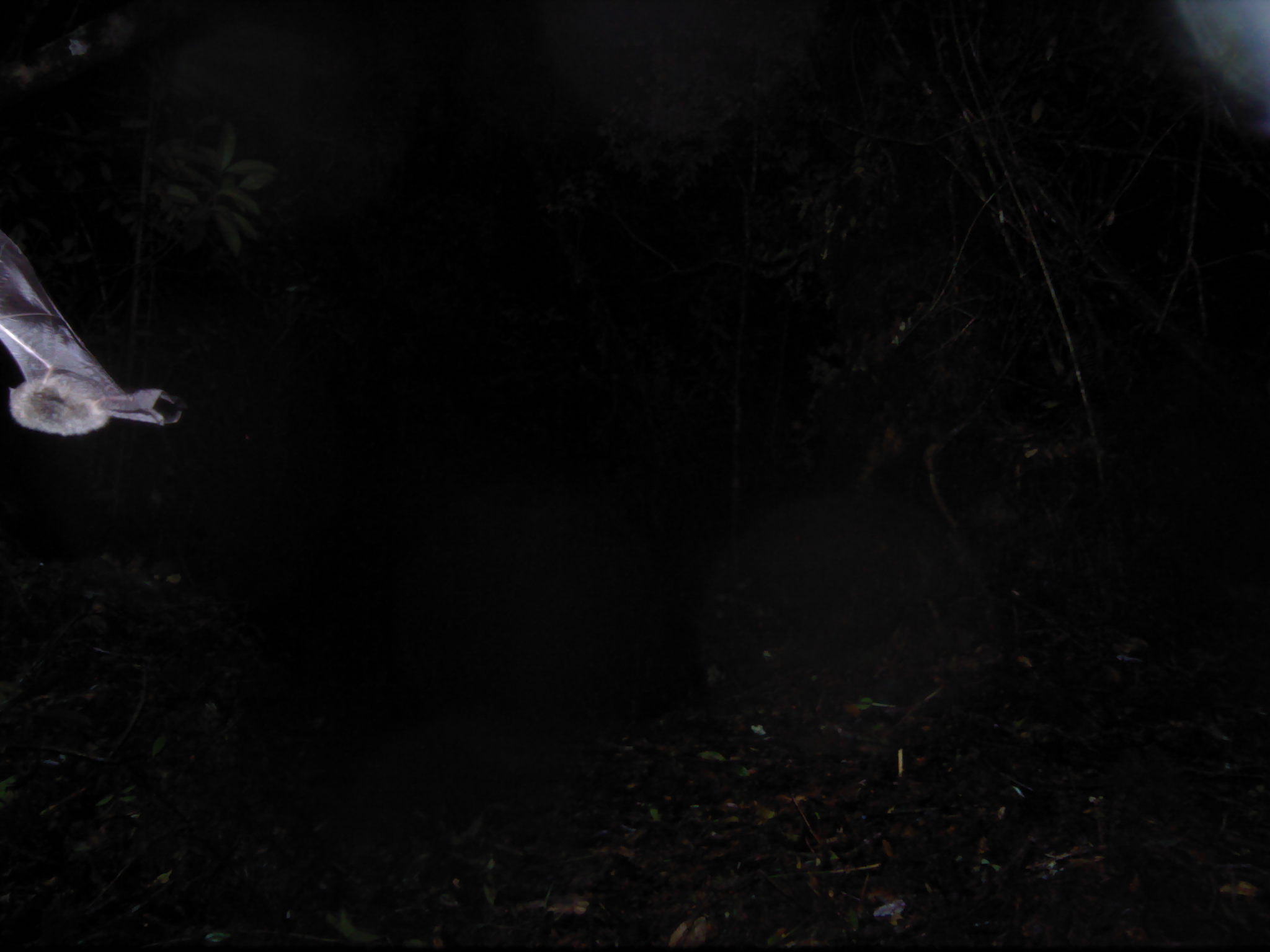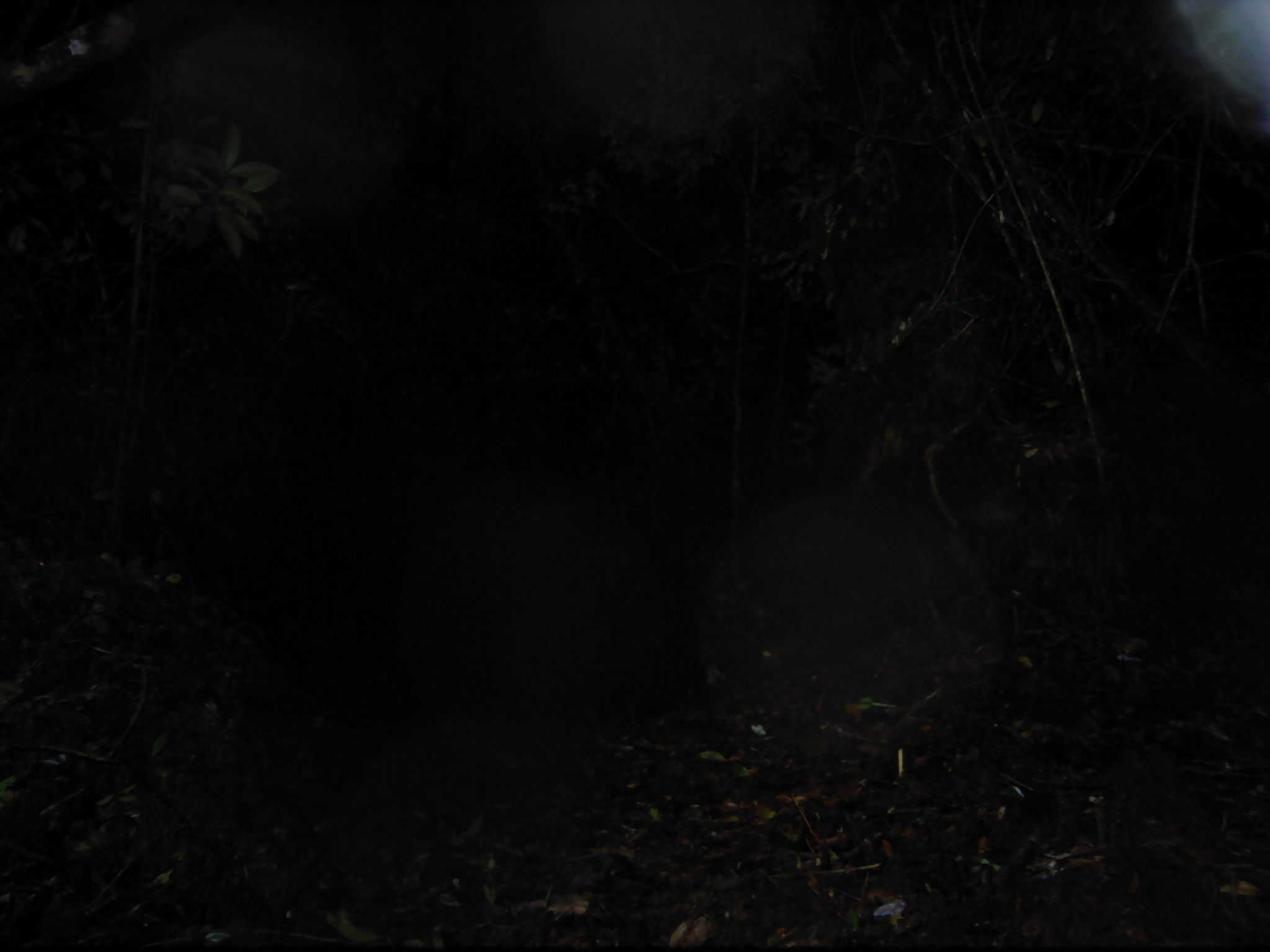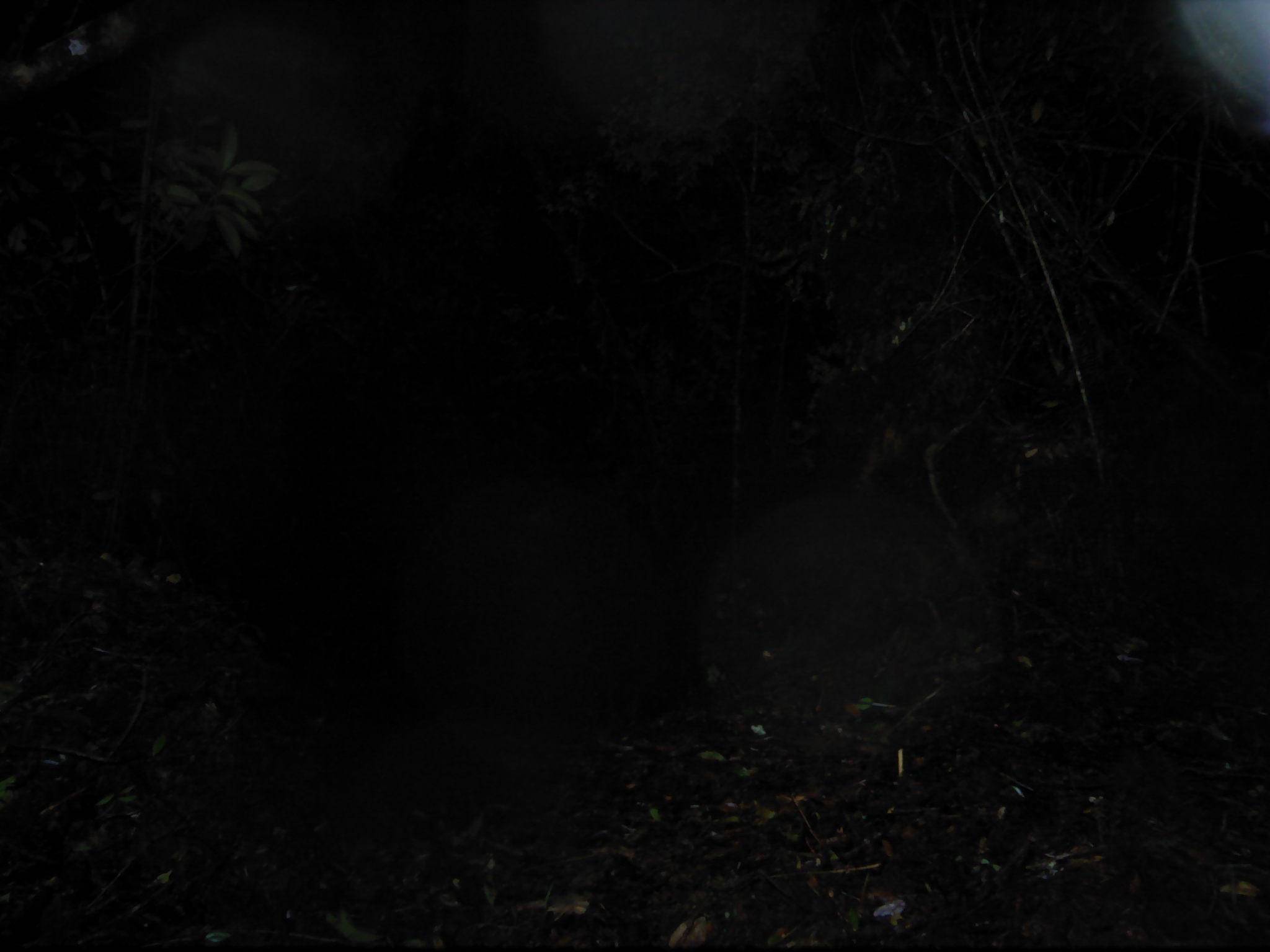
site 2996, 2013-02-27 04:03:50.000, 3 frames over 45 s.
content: unidentified animal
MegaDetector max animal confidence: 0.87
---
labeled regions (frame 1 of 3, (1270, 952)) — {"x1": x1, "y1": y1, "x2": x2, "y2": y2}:
unknown: {"x1": 1, "y1": 227, "x2": 183, "y2": 437}